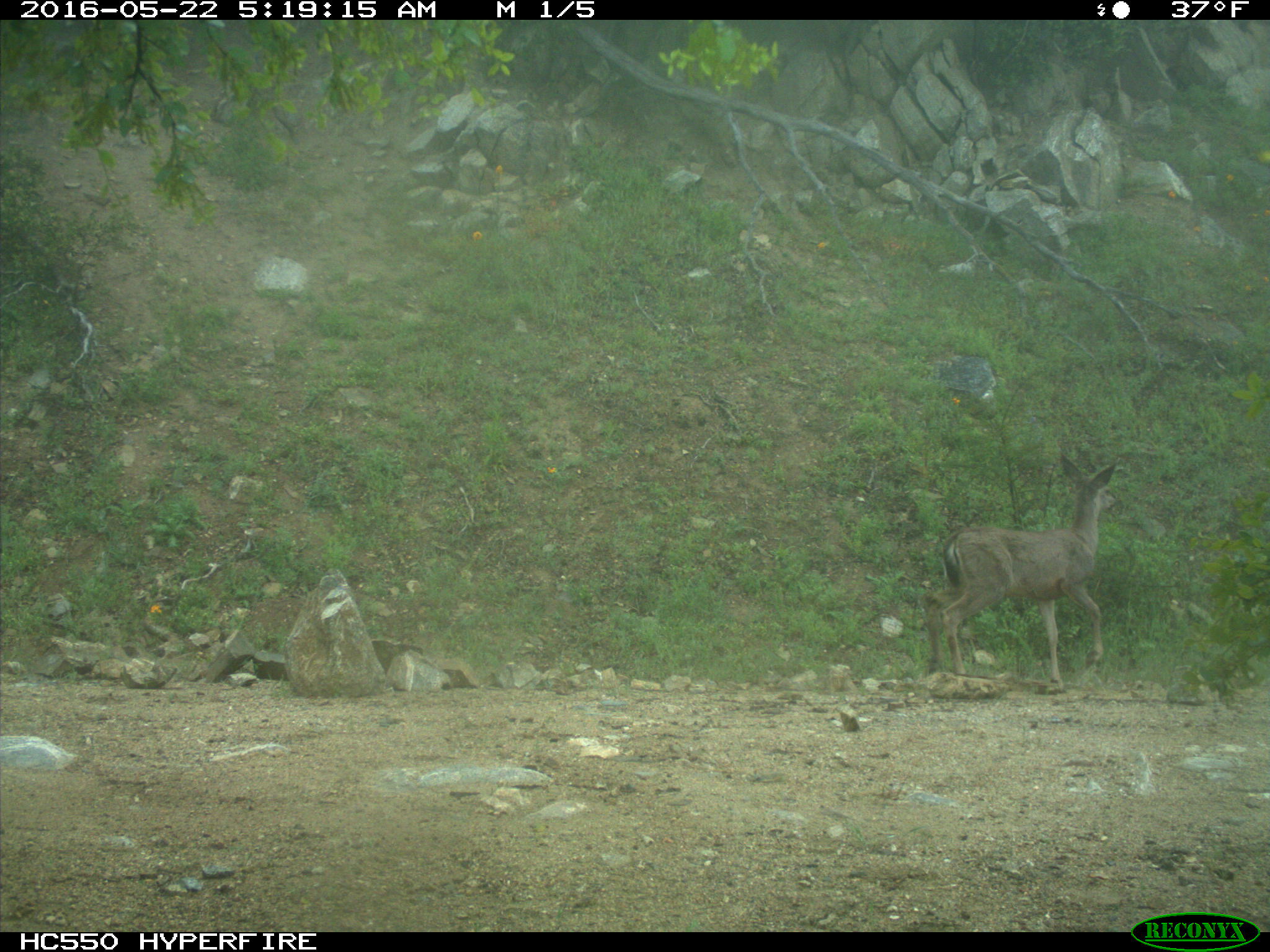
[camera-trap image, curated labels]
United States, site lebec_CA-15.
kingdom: Animalia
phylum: Chordata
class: Mammalia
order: Artiodactyla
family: Cervidae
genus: Odocoileus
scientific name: Odocoileus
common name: deer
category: unidentified deer